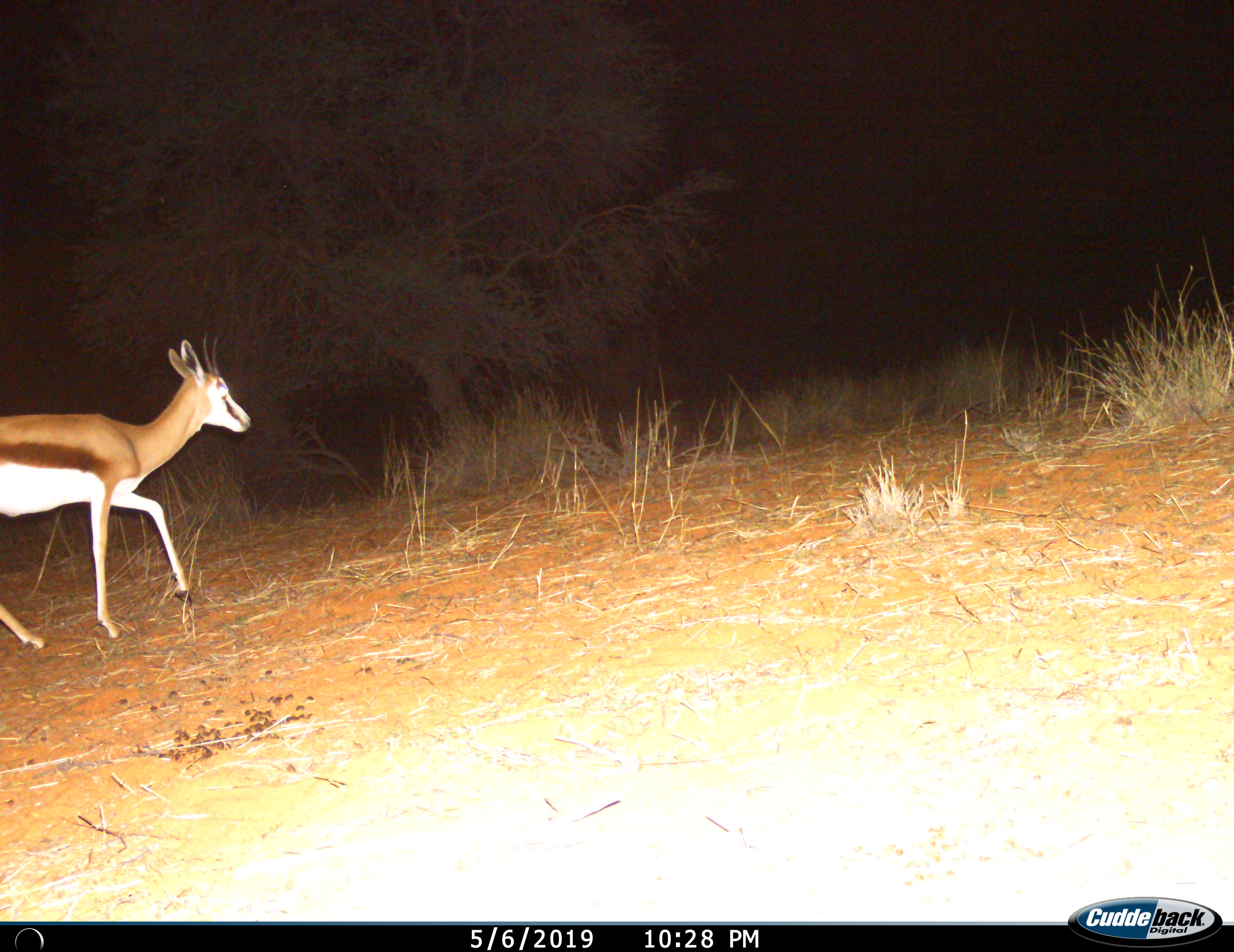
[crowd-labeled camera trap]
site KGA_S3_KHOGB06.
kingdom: Animalia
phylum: Chordata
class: Mammalia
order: Artiodactyla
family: Bovidae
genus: Antidorcas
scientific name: Antidorcas marsupialis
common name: springbok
Springbok (Antidorcas marsupialis), count 1. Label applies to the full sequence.